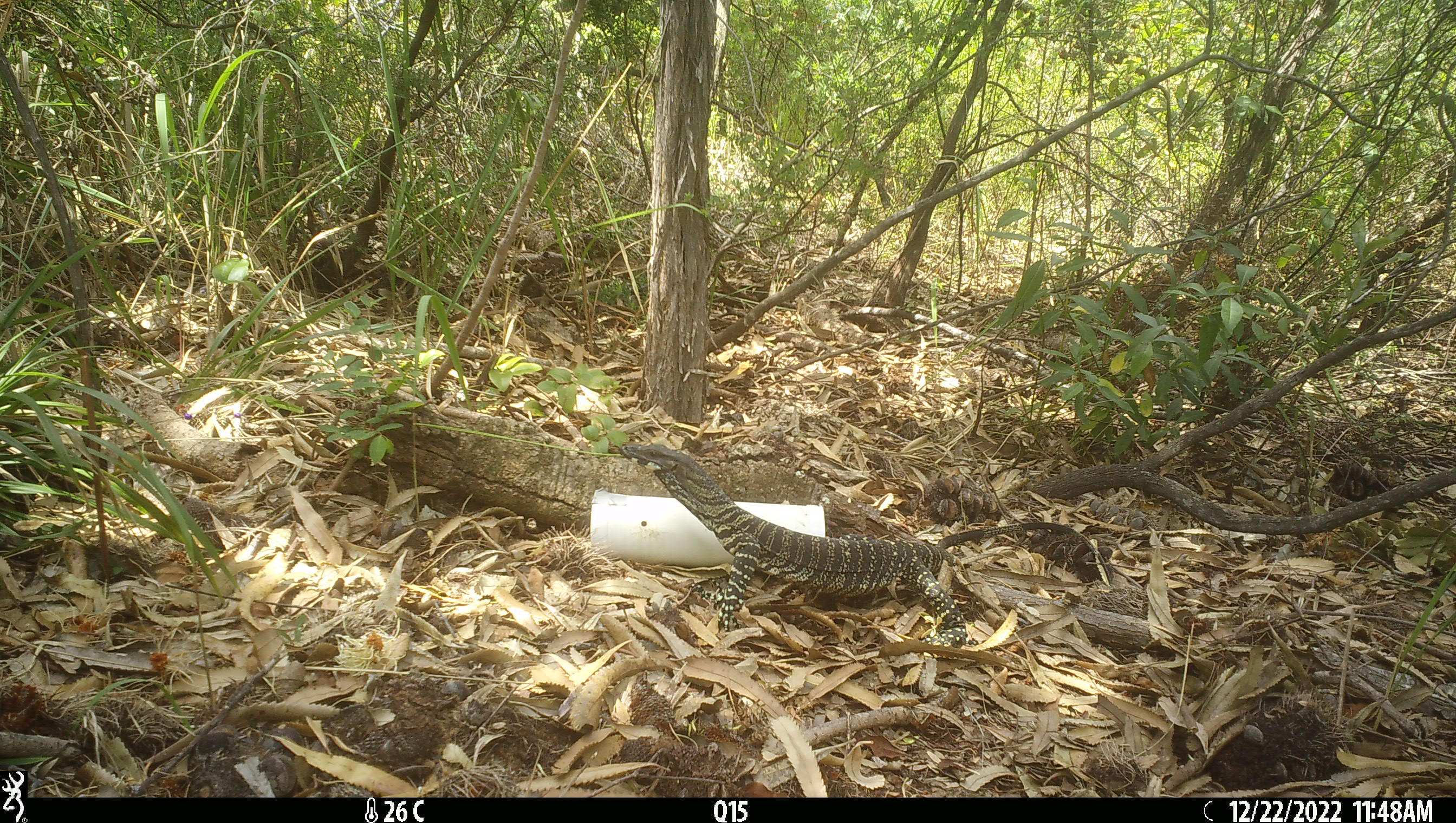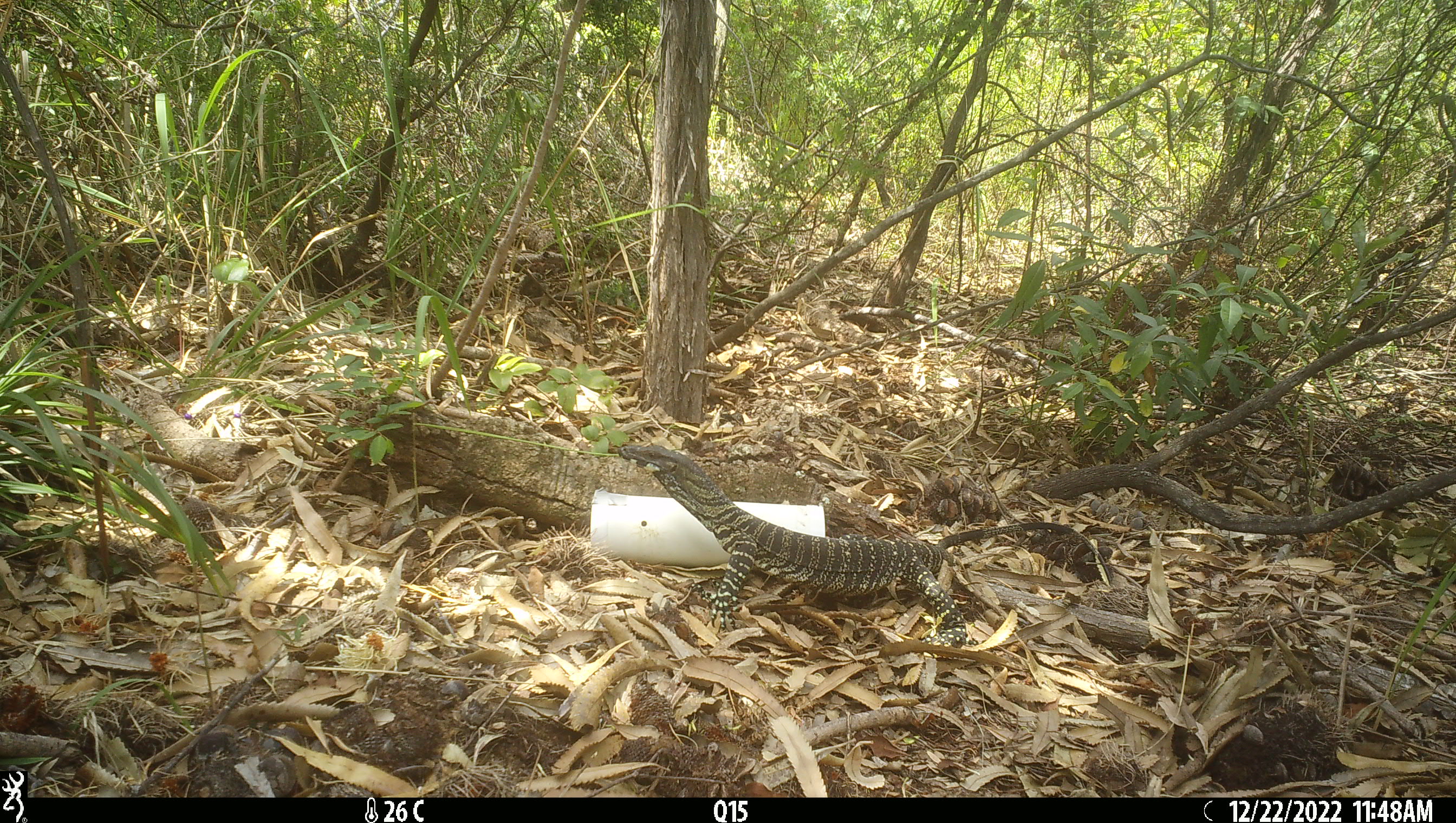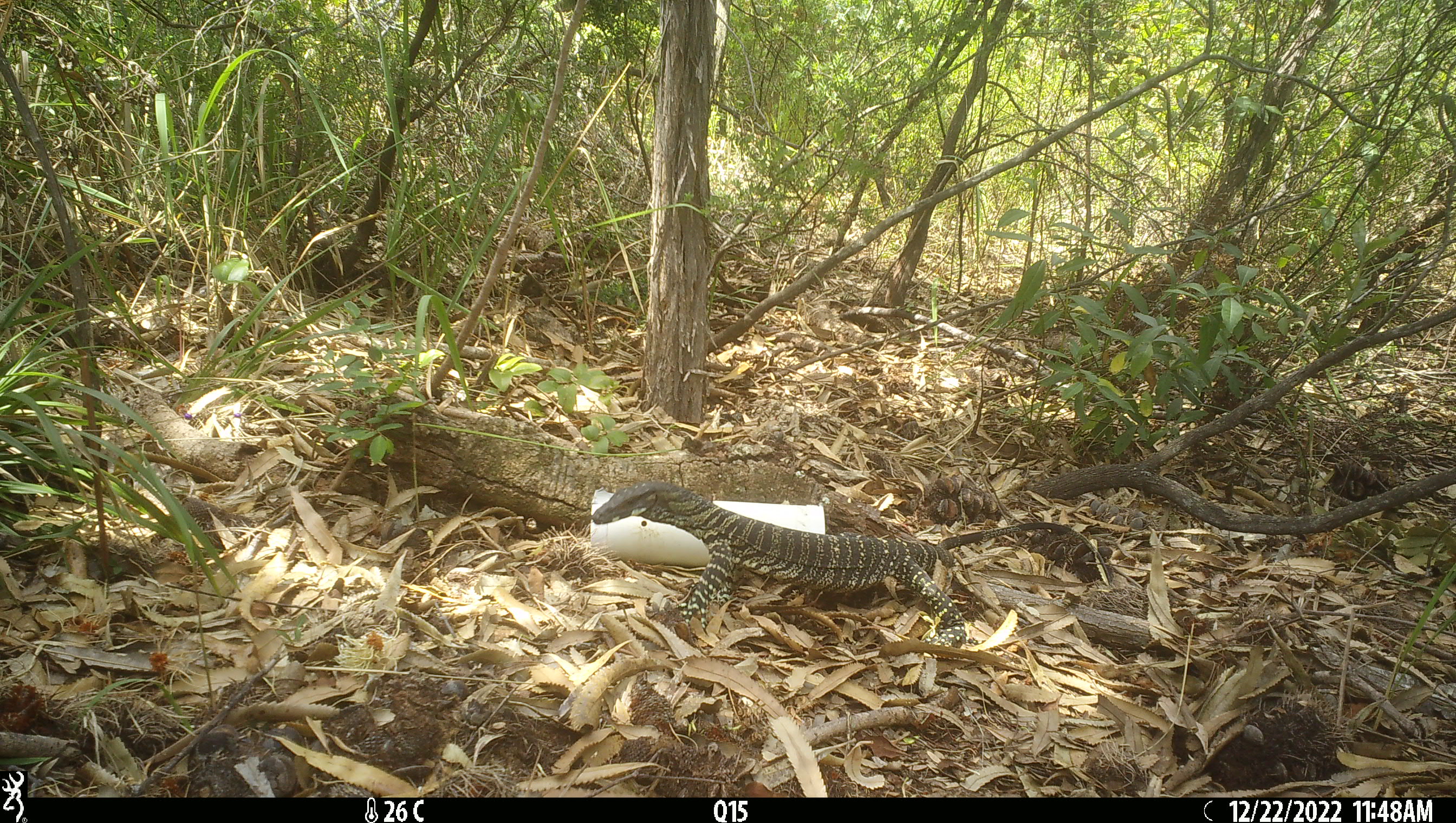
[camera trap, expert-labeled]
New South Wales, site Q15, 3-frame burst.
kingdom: Animalia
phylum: Chordata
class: Reptilia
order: Squamata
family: Varanidae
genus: Varanus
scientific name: Varanus varius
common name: lace monitor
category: goanna